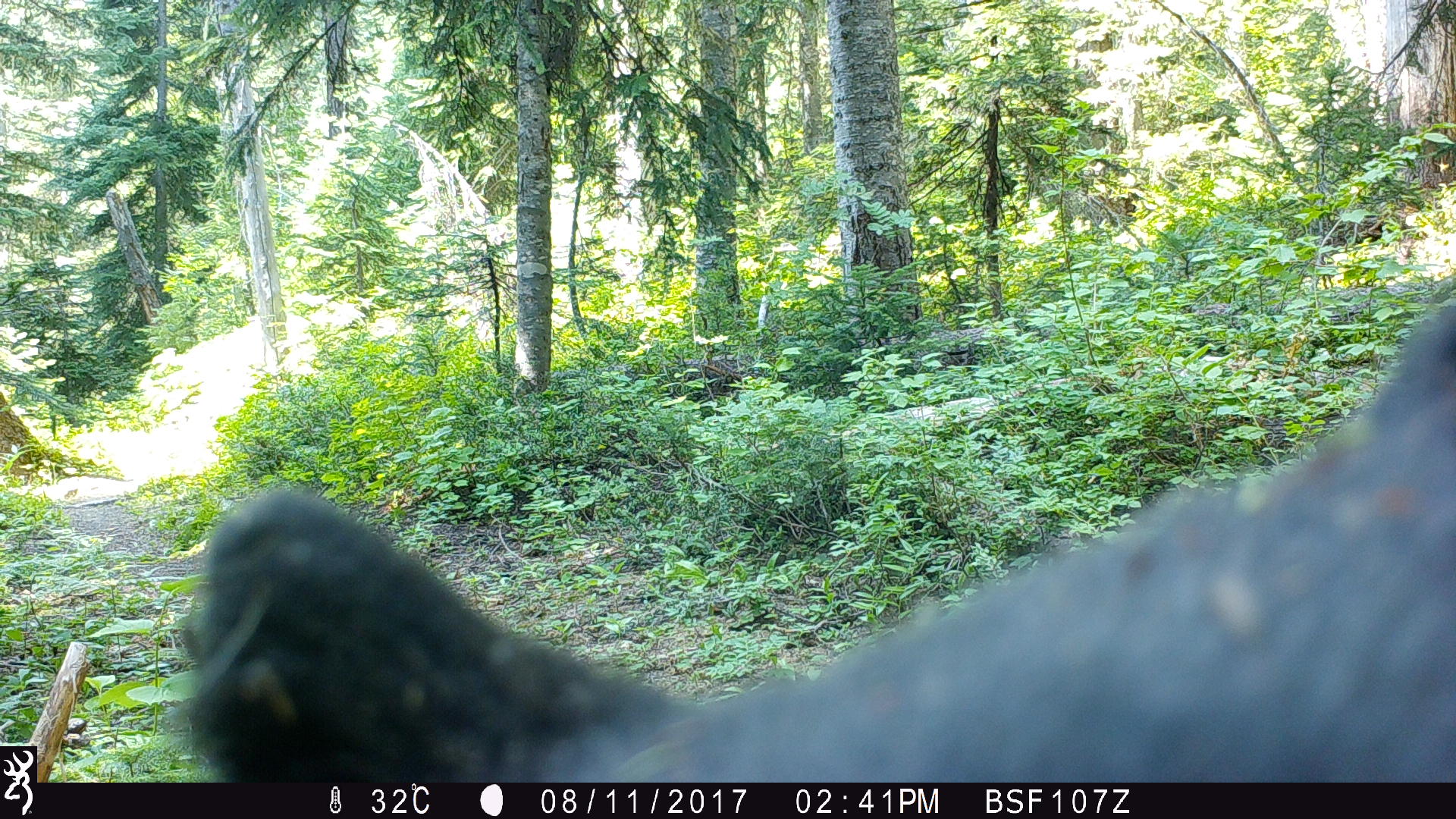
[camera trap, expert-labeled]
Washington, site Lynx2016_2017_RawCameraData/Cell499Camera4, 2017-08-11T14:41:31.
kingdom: Animalia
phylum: Chordata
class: Mammalia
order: Carnivora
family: Ursidae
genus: Ursus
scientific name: Ursus americanus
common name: american black bear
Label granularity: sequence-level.